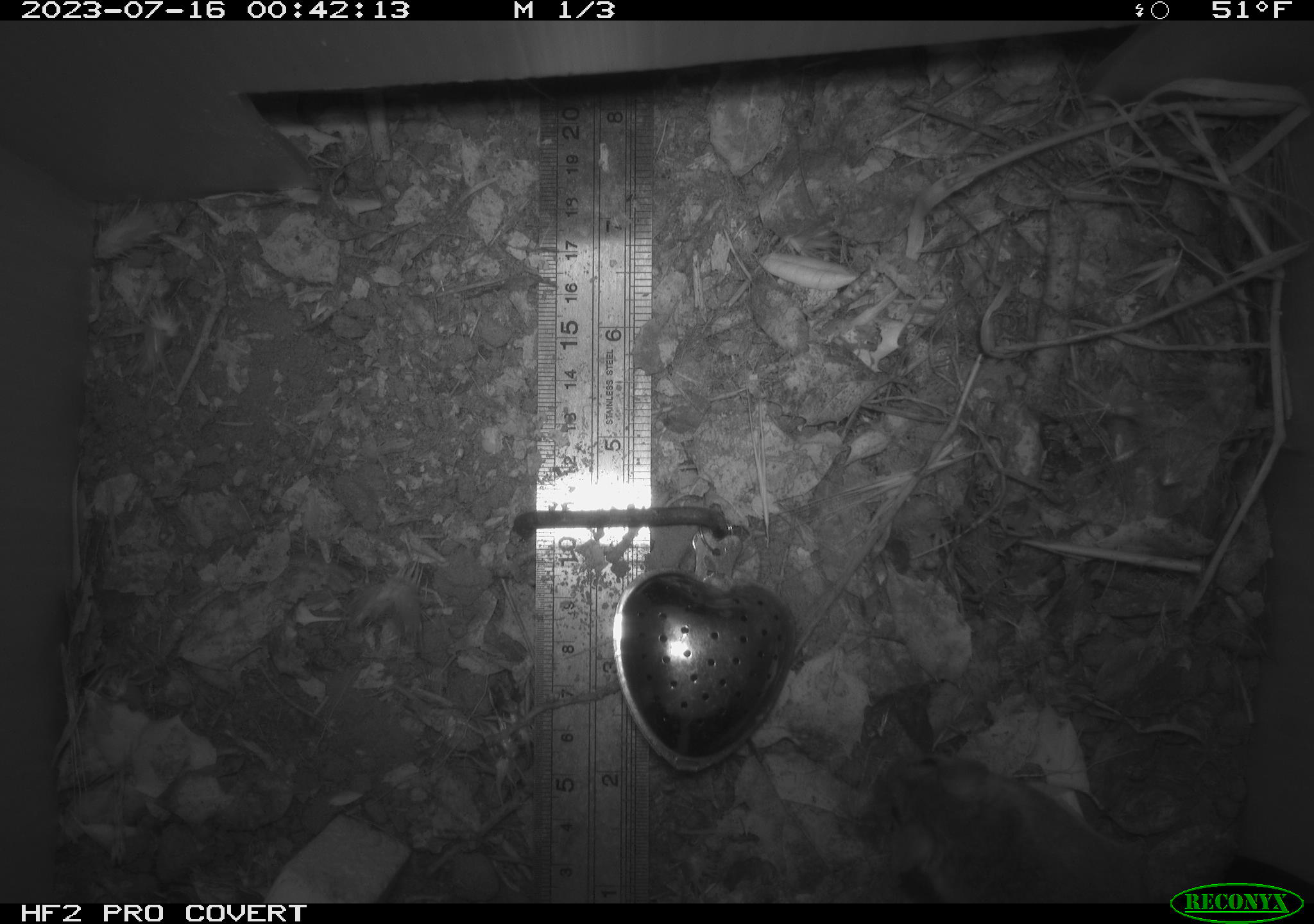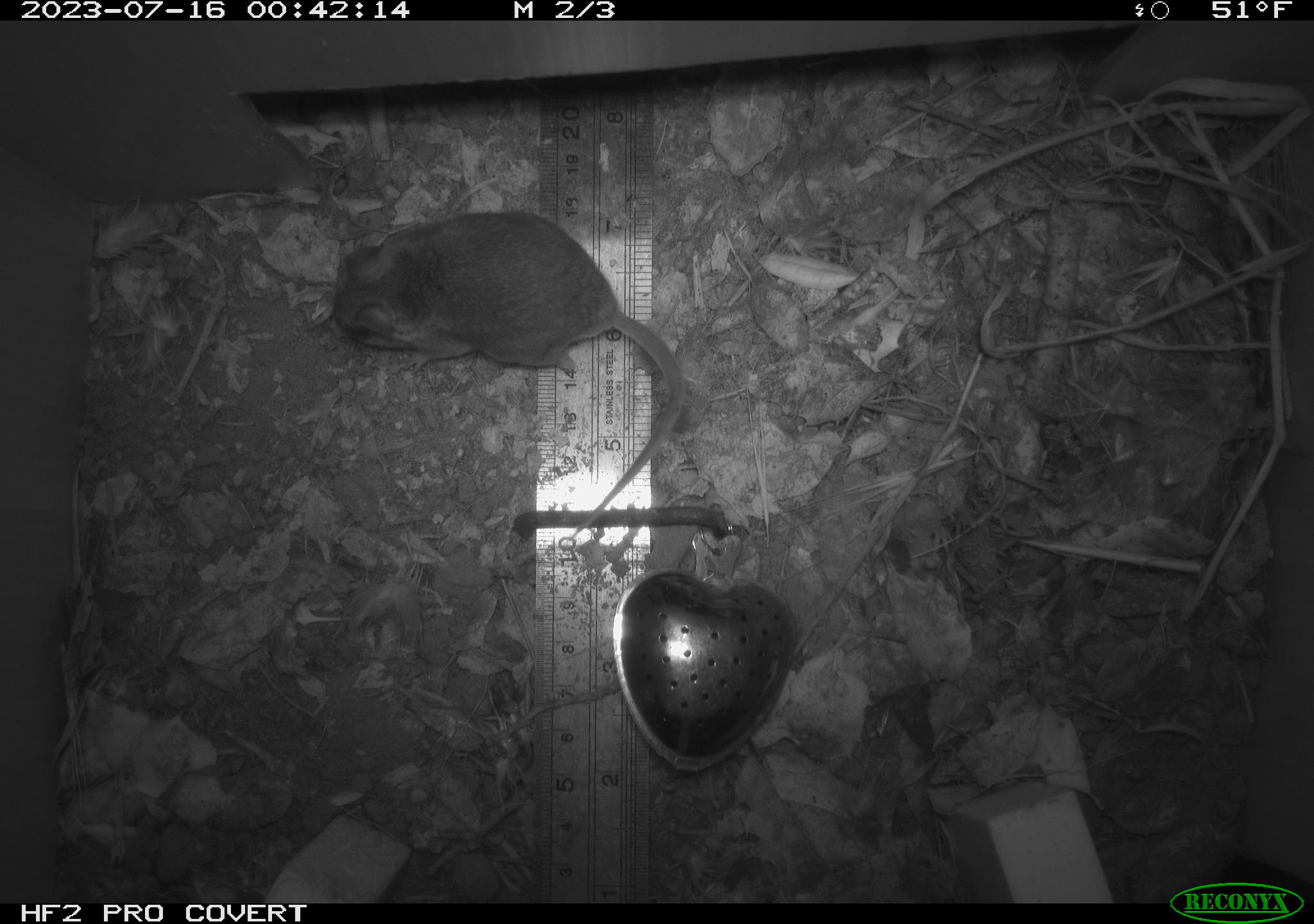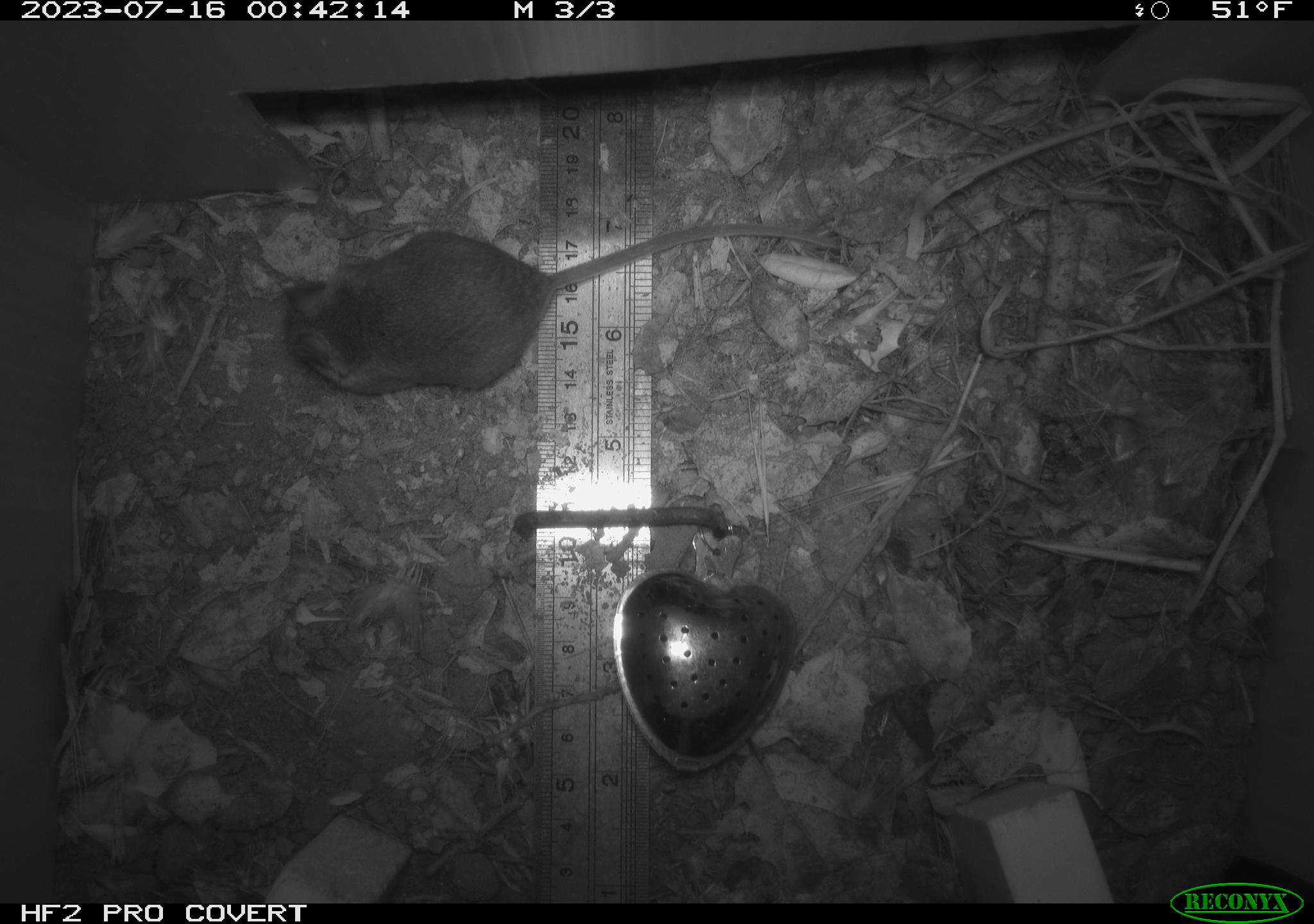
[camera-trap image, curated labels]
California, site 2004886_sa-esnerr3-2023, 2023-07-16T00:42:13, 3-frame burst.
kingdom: Animalia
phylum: Chordata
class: Mammalia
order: Rodentia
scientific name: Rodentia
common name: mouse species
Mouse species (Rodentia).